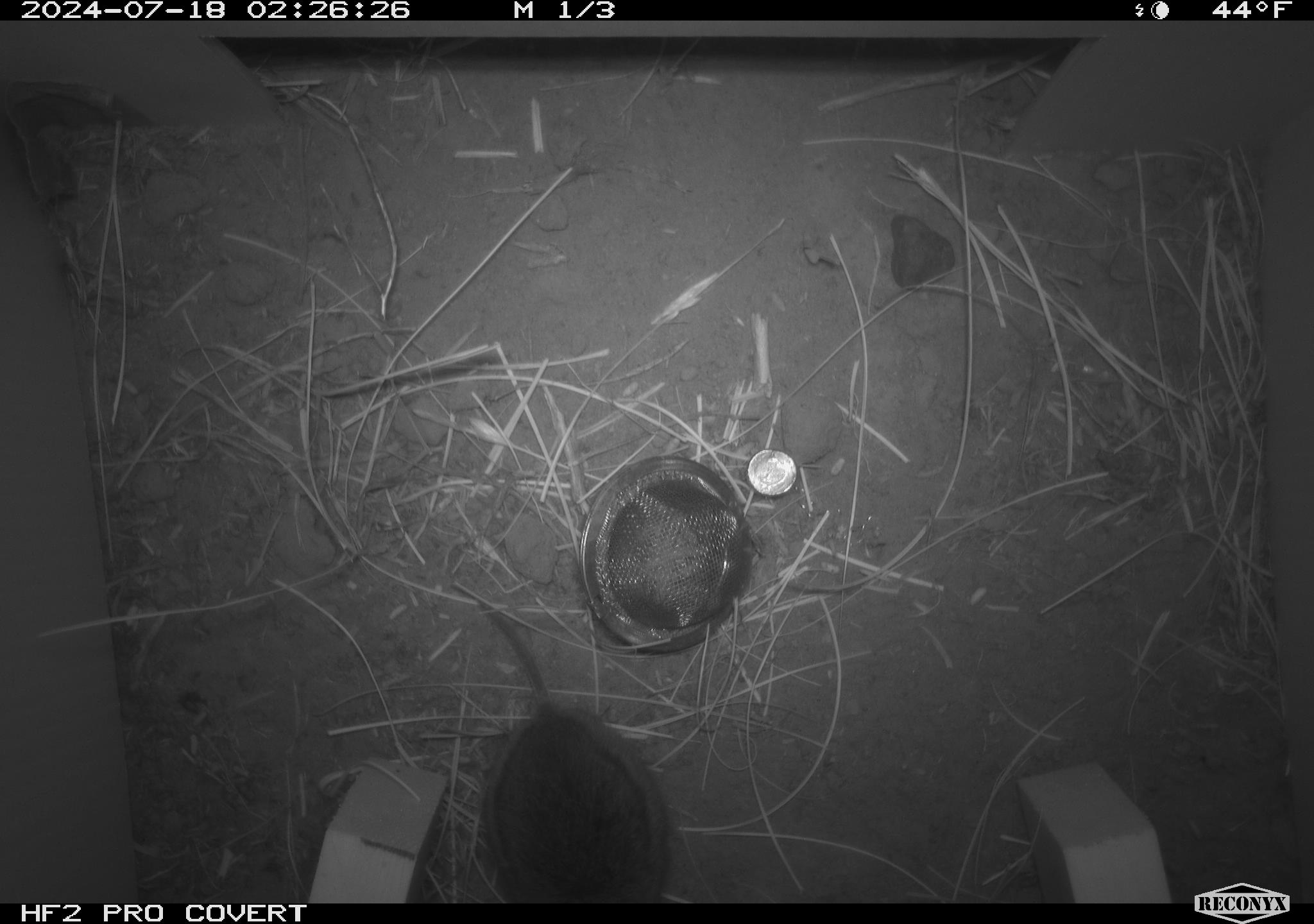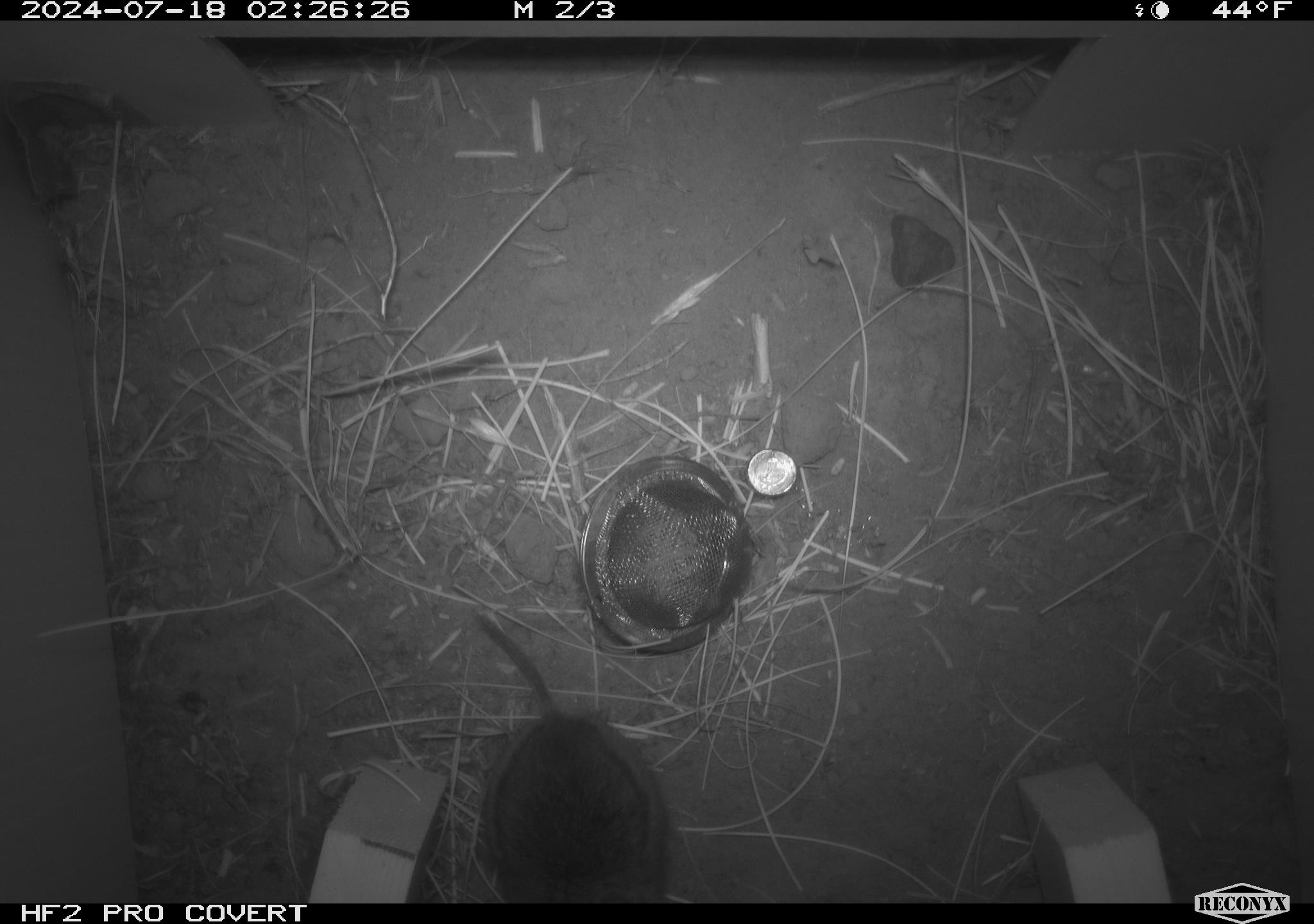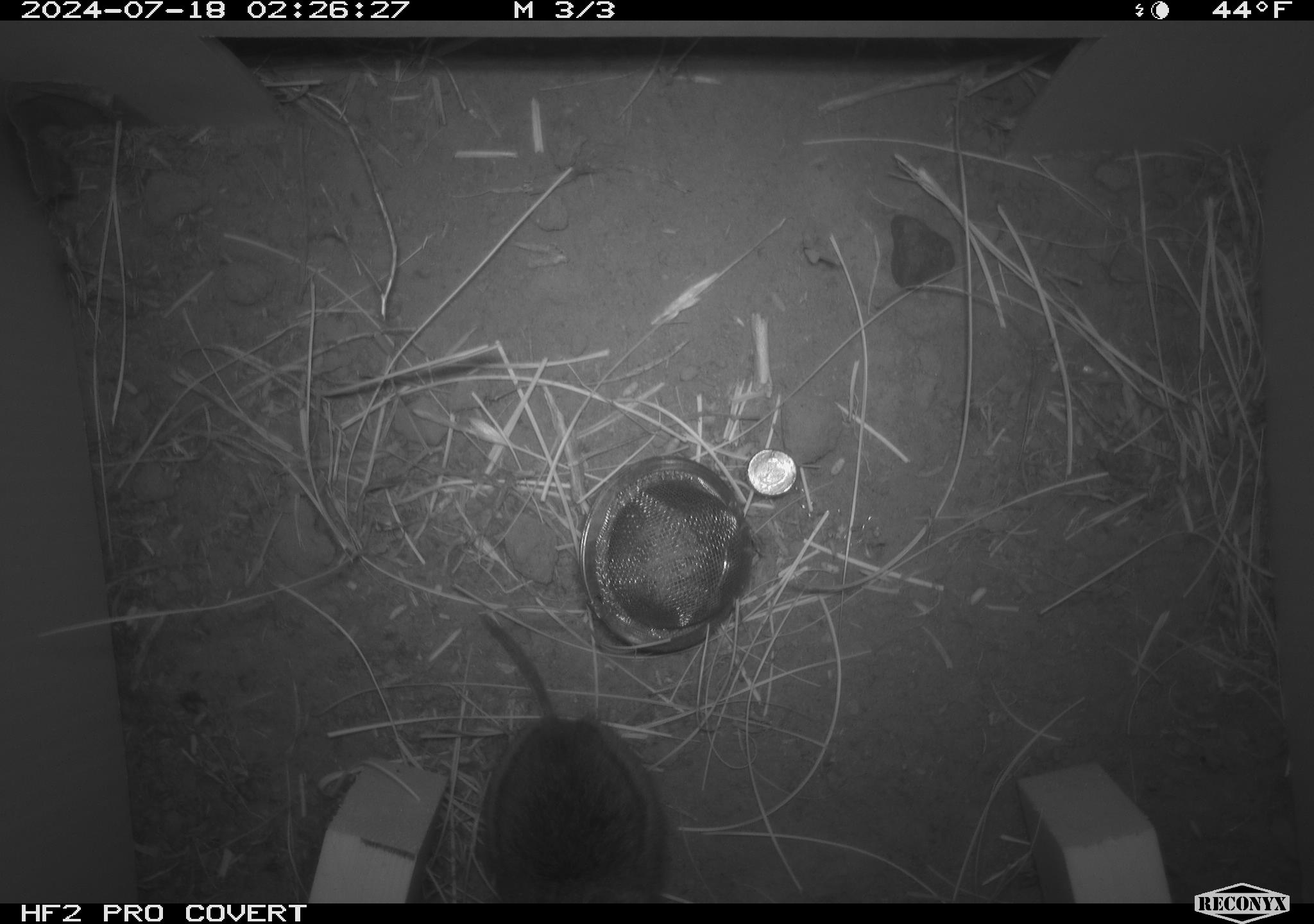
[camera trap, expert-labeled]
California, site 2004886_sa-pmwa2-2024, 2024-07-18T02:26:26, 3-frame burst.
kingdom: Animalia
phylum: Chordata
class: Mammalia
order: Rodentia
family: Cricetidae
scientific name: Arvicolinae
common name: voles, lemmings, and muskrats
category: arvicolinae subfamily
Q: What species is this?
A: Arvicolinae subfamily (voles, lemmings, and muskrats) (Arvicolinae).